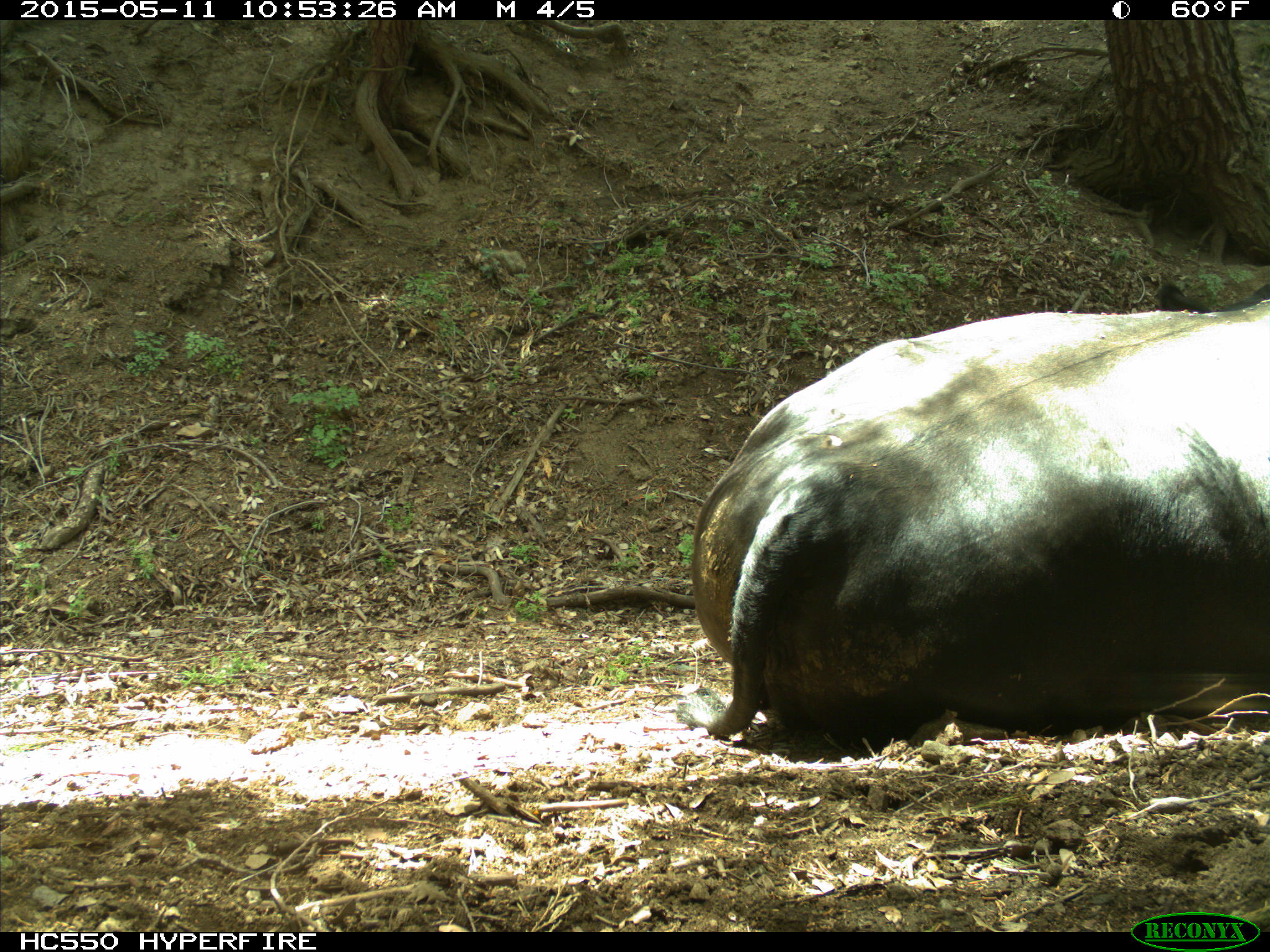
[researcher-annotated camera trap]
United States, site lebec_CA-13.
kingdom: Animalia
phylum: Chordata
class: Mammalia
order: Artiodactyla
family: Bovidae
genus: Bos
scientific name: Bos taurus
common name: domestic cow